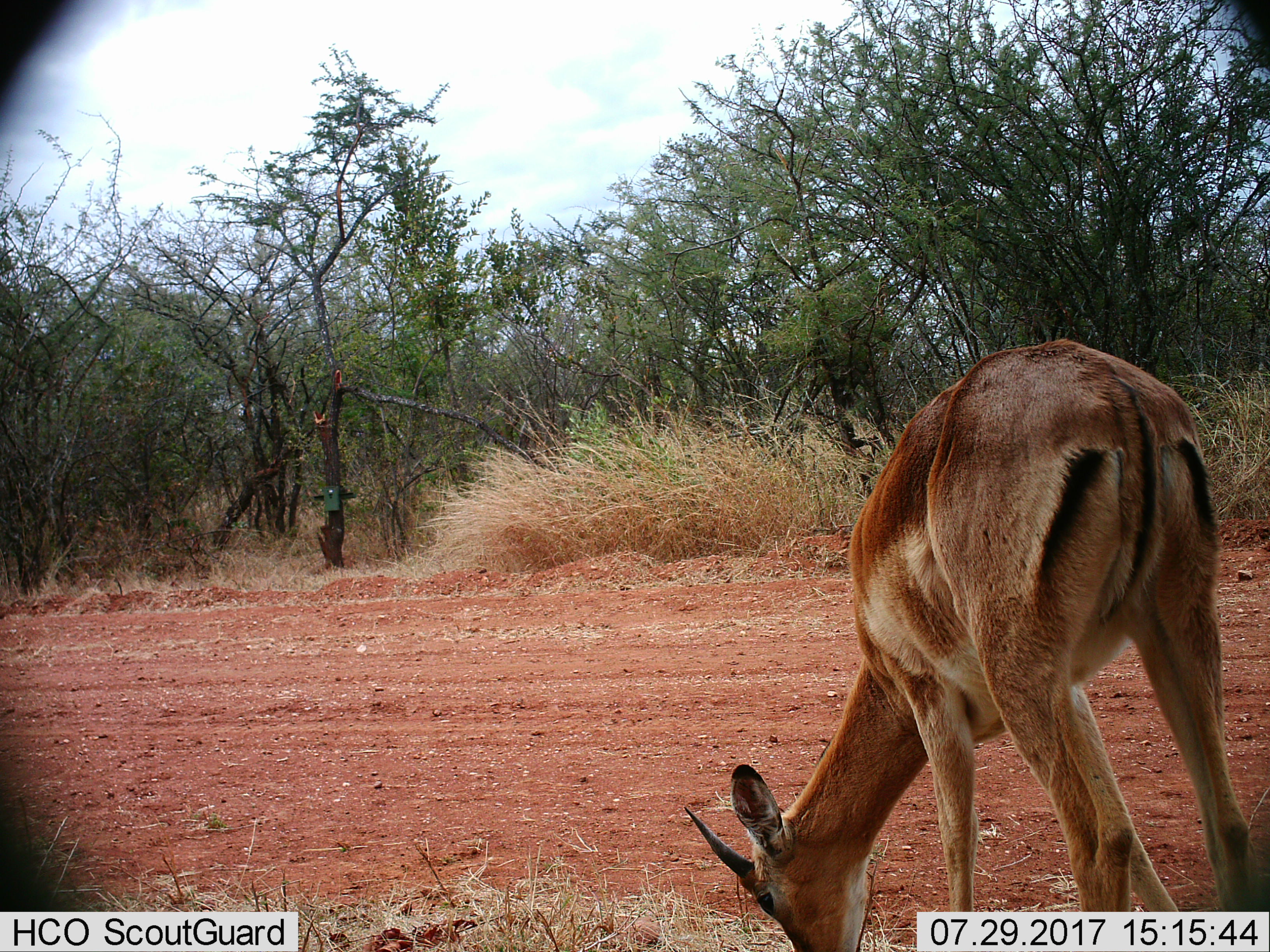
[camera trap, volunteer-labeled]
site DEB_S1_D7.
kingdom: Animalia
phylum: Chordata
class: Mammalia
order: Artiodactyla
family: Bovidae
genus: Aepyceros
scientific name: Aepyceros melampus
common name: impala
Impala (Aepyceros melampus), count 1. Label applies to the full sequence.